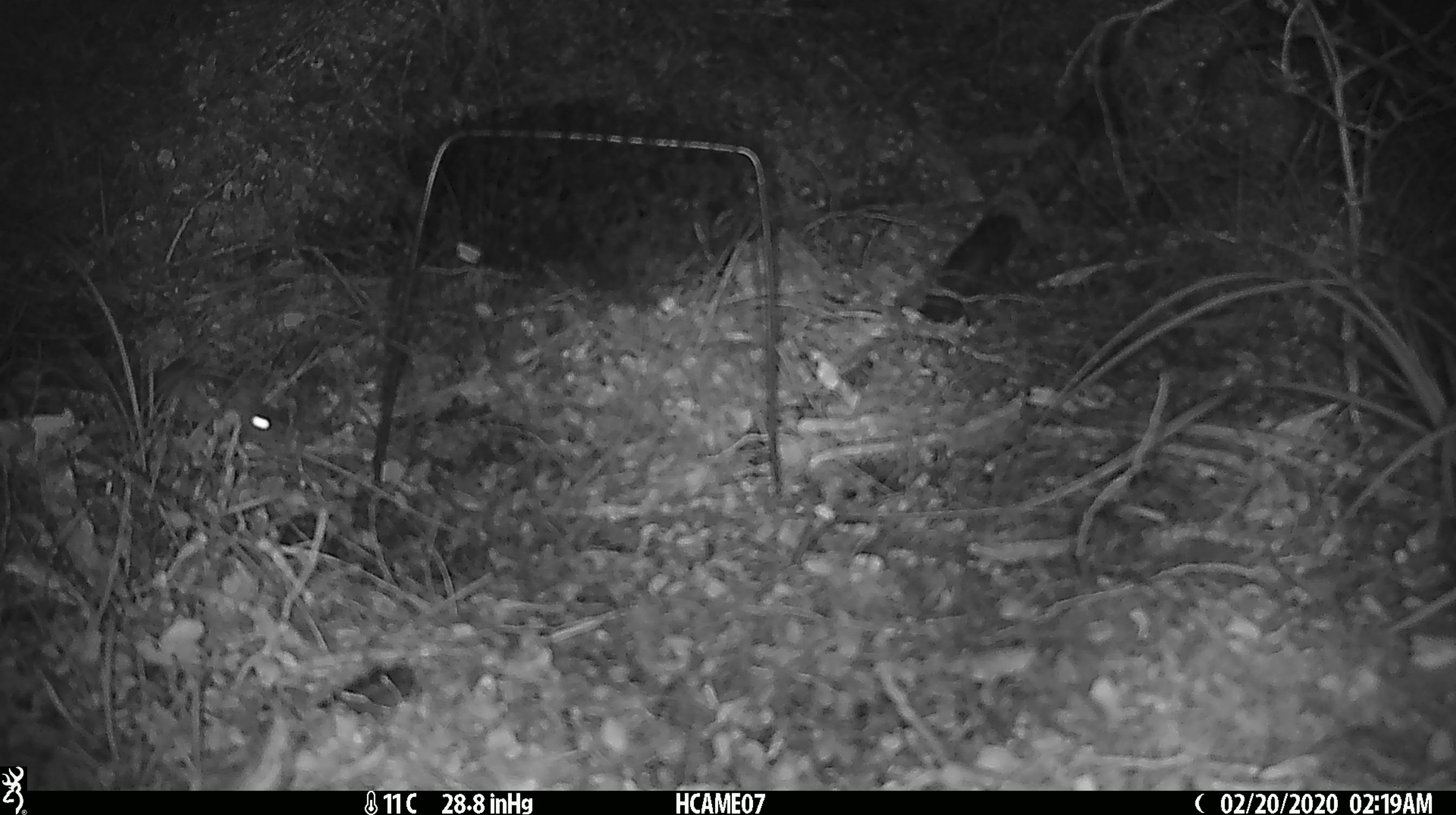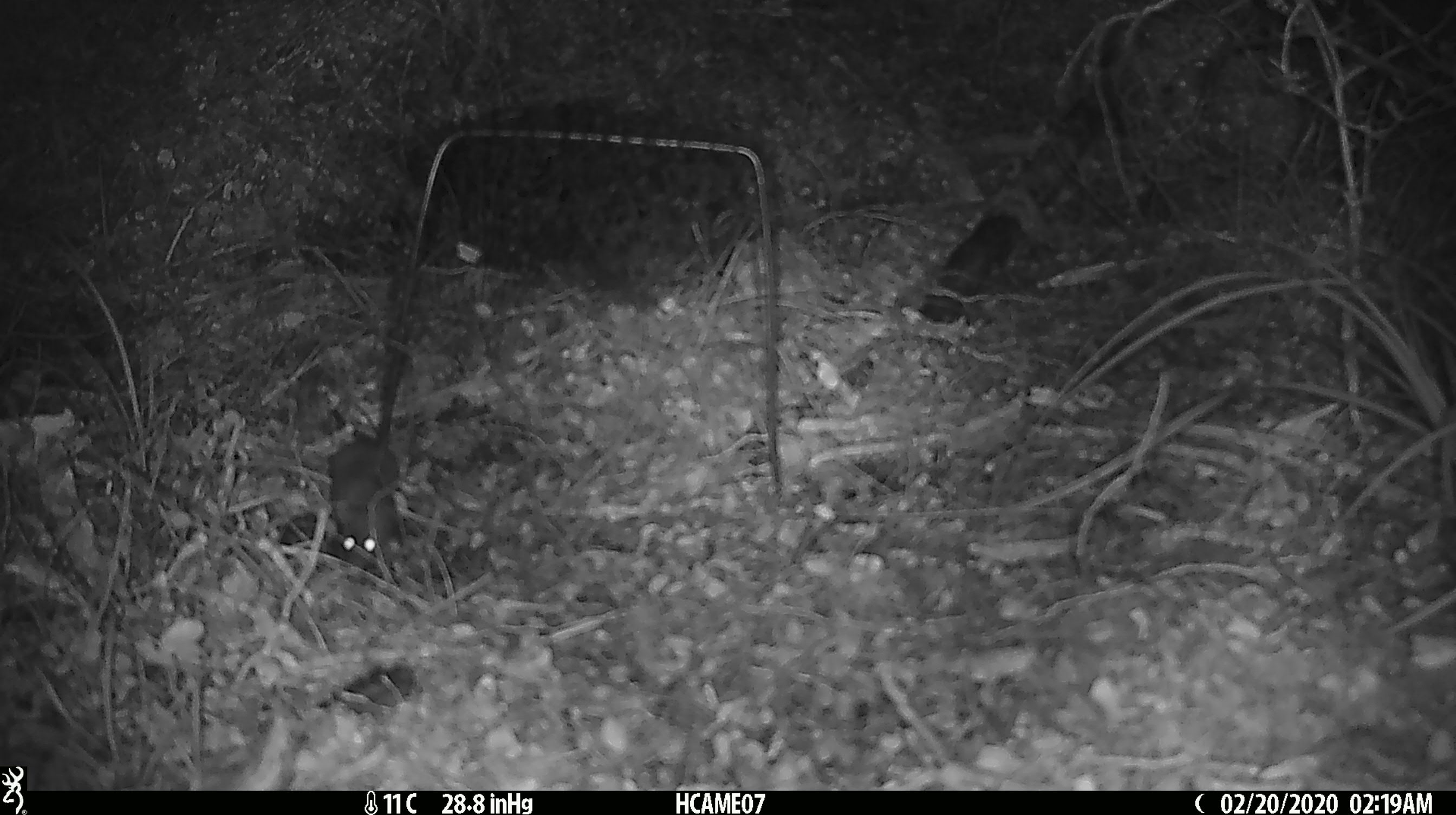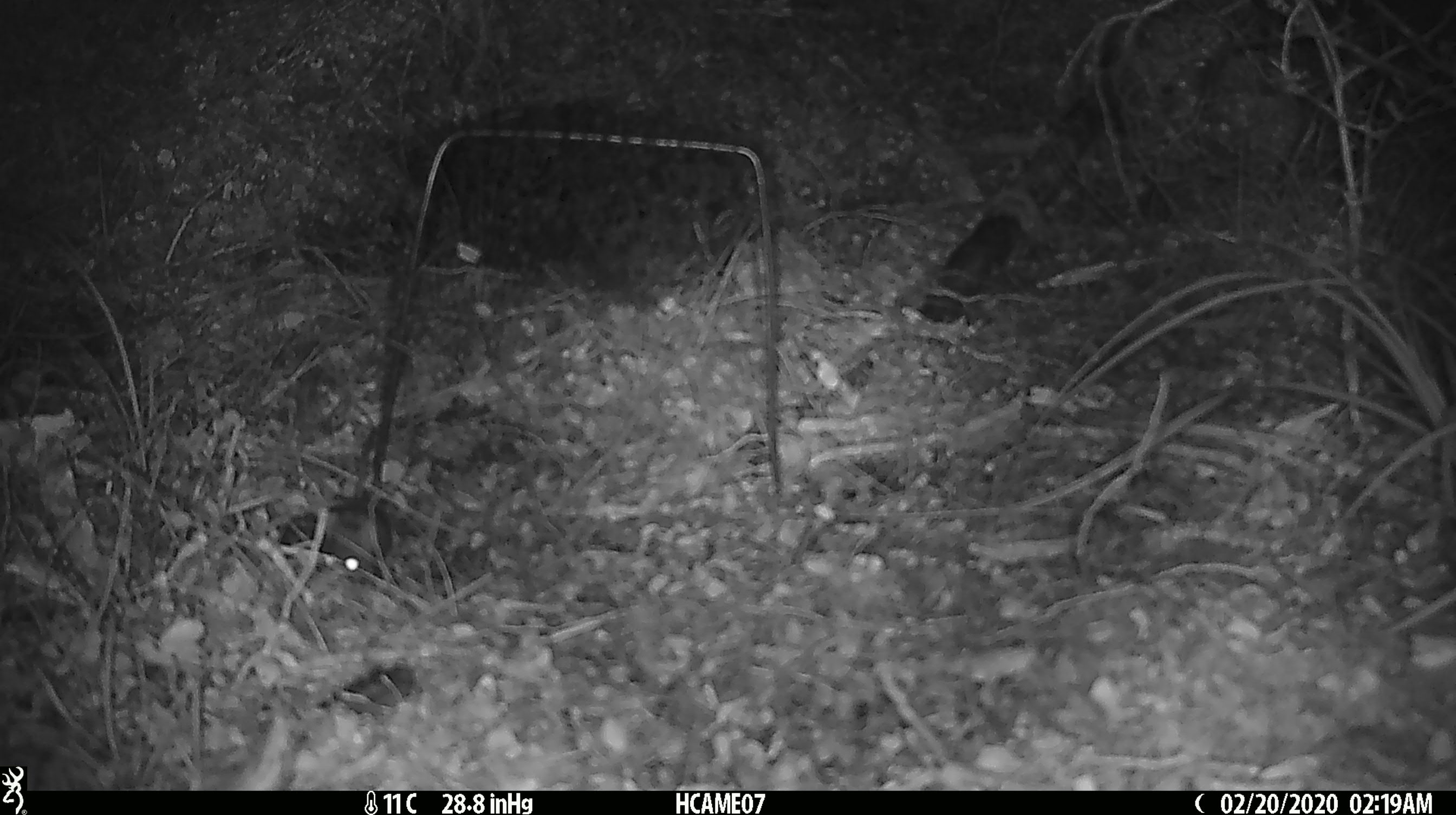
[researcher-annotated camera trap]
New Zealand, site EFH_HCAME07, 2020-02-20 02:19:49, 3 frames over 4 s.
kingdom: Animalia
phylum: Chordata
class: Mammalia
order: Rodentia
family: Muridae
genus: Mus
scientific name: Mus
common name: mouse